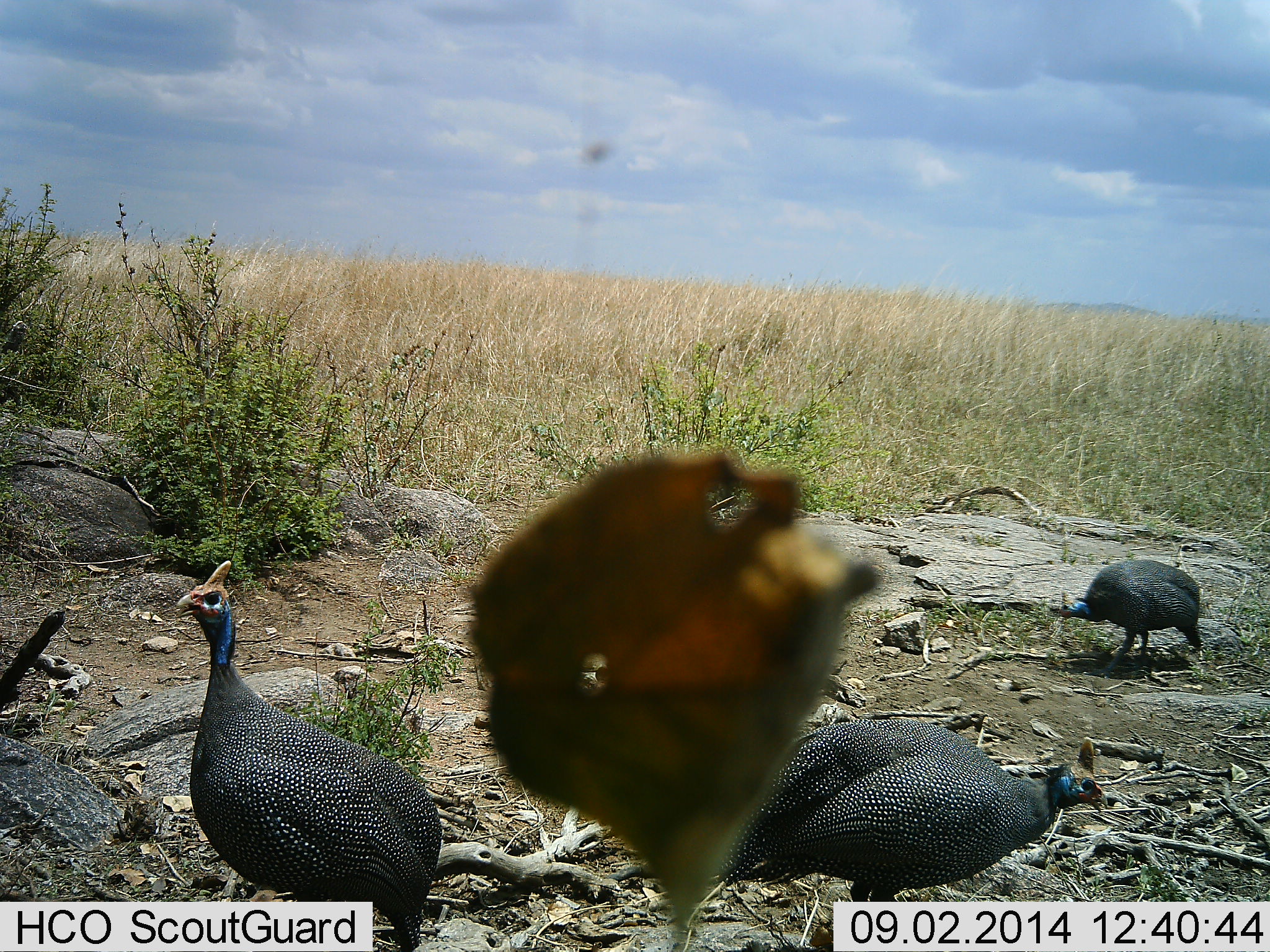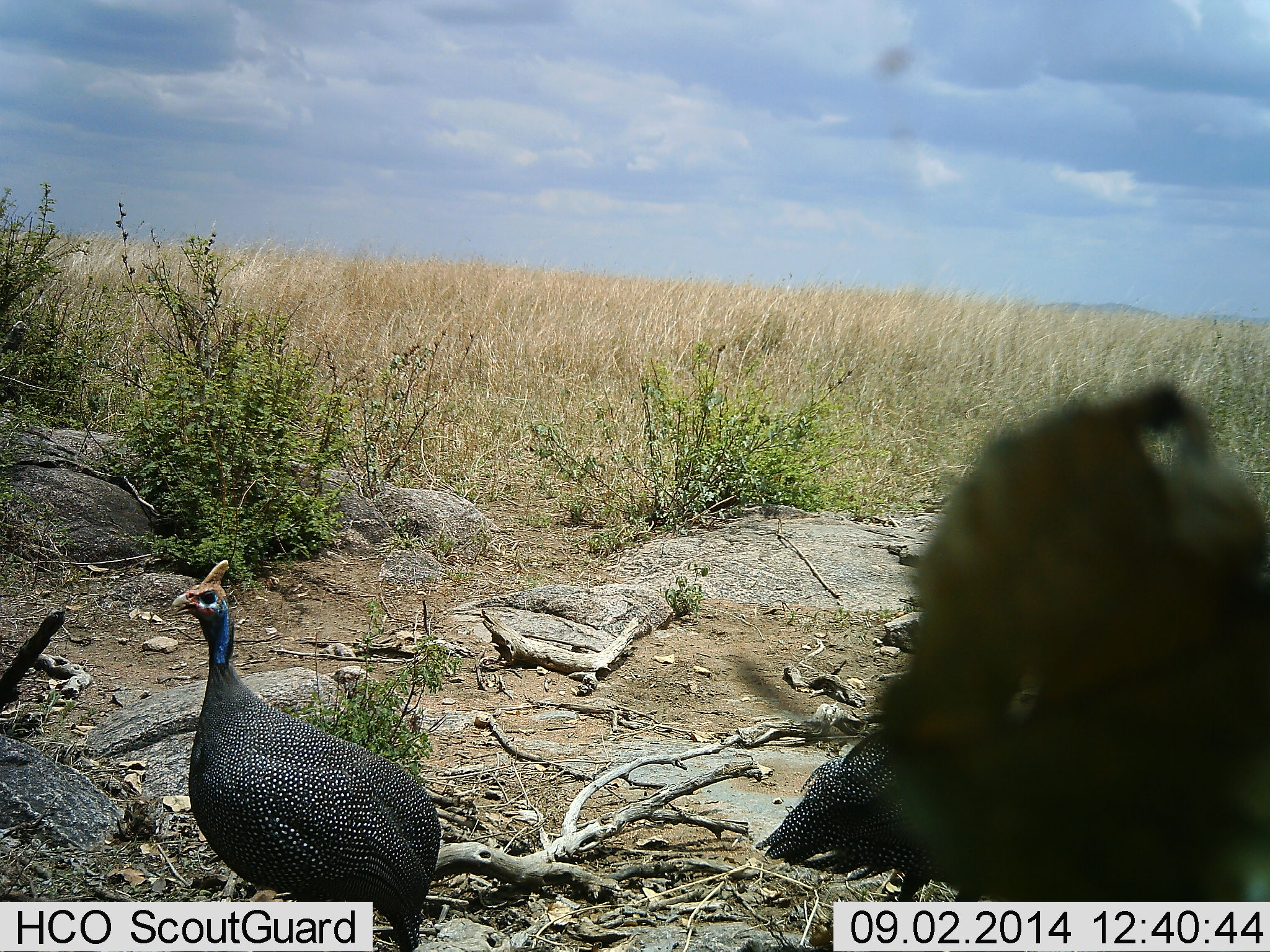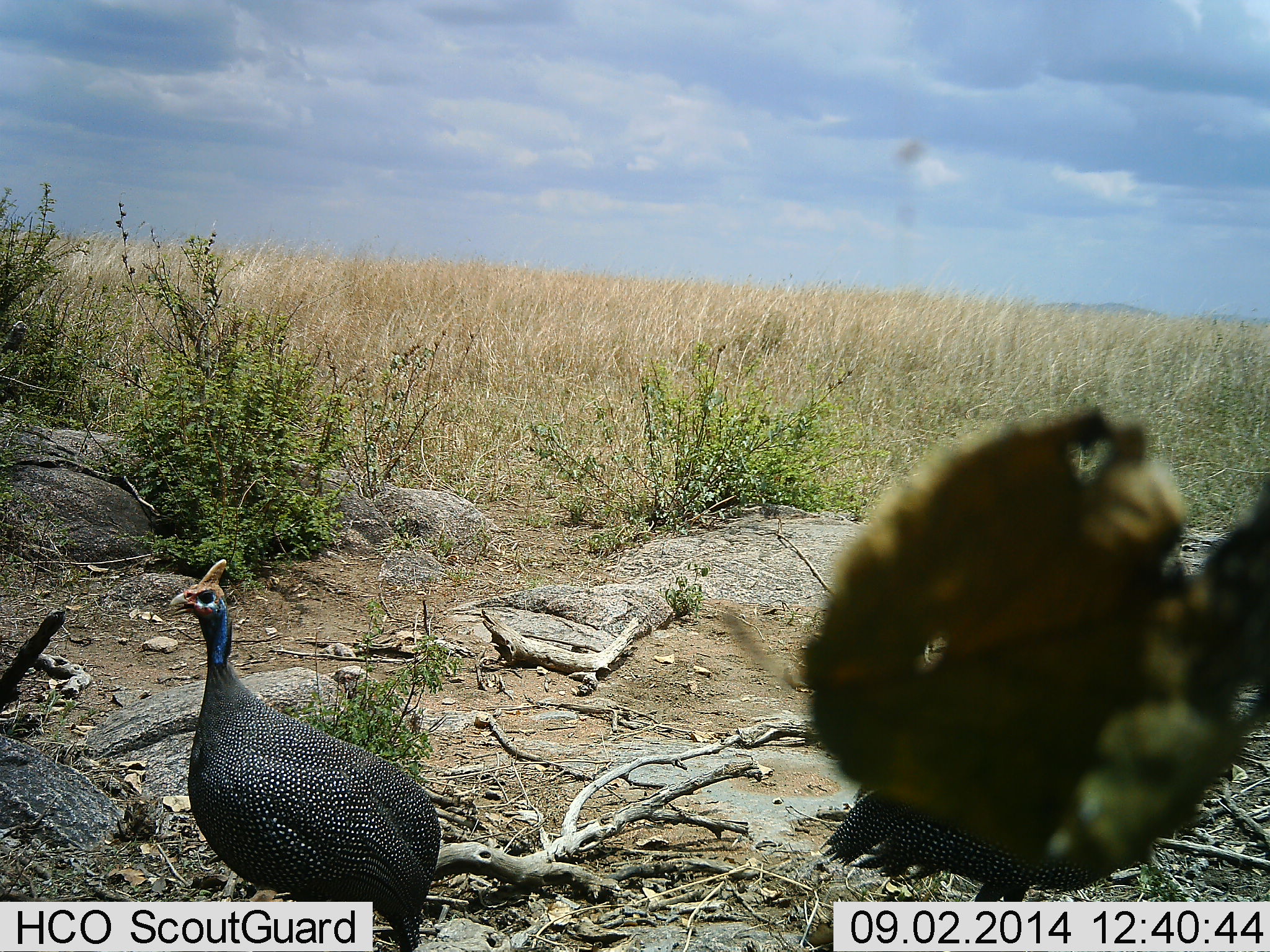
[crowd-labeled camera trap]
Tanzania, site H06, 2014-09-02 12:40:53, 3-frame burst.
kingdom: Animalia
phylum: Chordata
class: Aves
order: Galliformes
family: Numididae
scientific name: Numididae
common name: guinea fowl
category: guineafowl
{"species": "guineafowl (guinea fowl) (Numididae)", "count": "3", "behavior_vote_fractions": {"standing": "100%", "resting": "0%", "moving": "20%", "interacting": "0%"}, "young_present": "0%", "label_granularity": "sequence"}